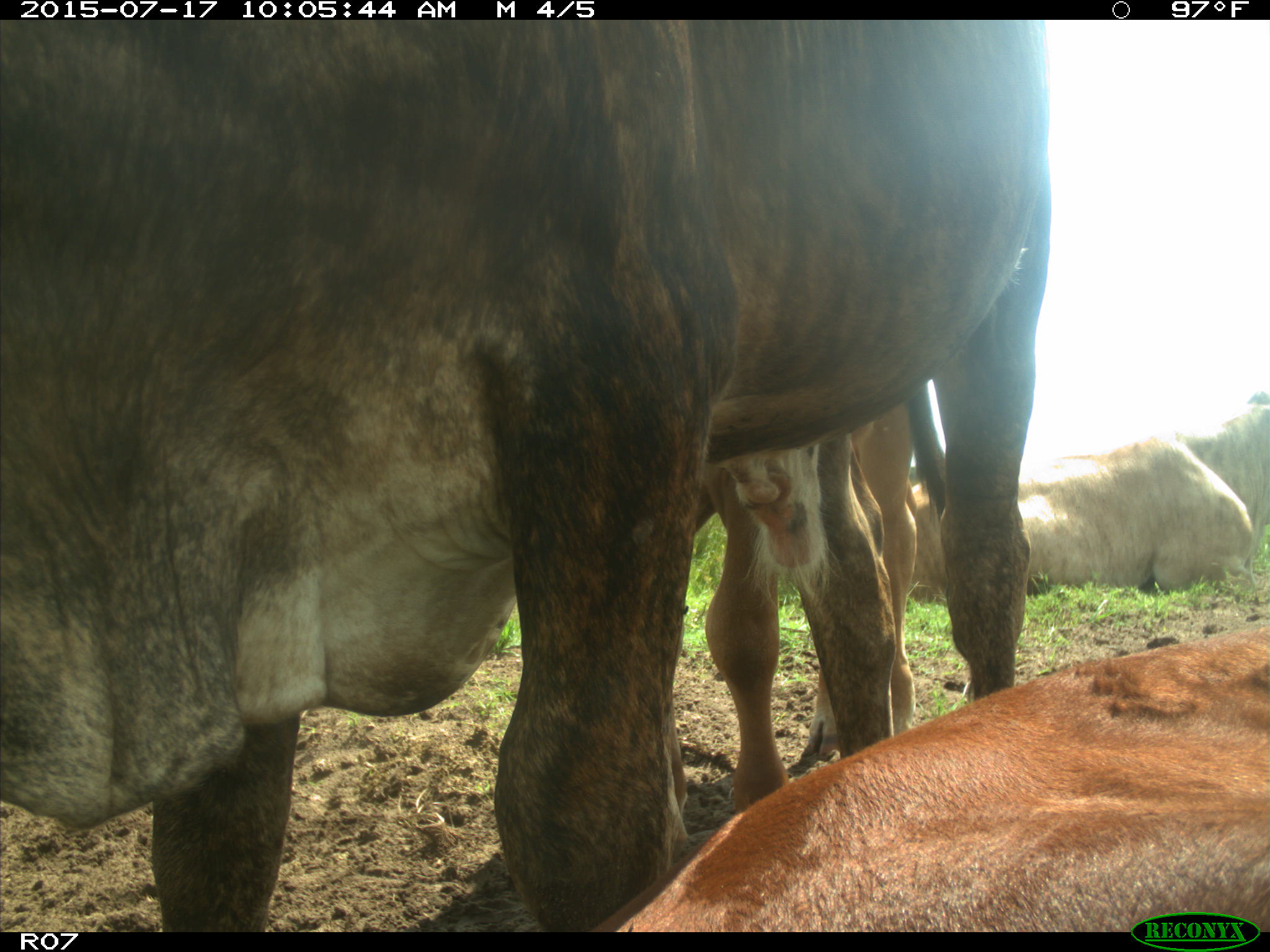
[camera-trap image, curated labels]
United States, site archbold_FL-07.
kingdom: Animalia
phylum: Chordata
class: Mammalia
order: Artiodactyla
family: Bovidae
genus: Bos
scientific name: Bos taurus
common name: domestic cow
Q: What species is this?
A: Bos taurus (domestic cow).